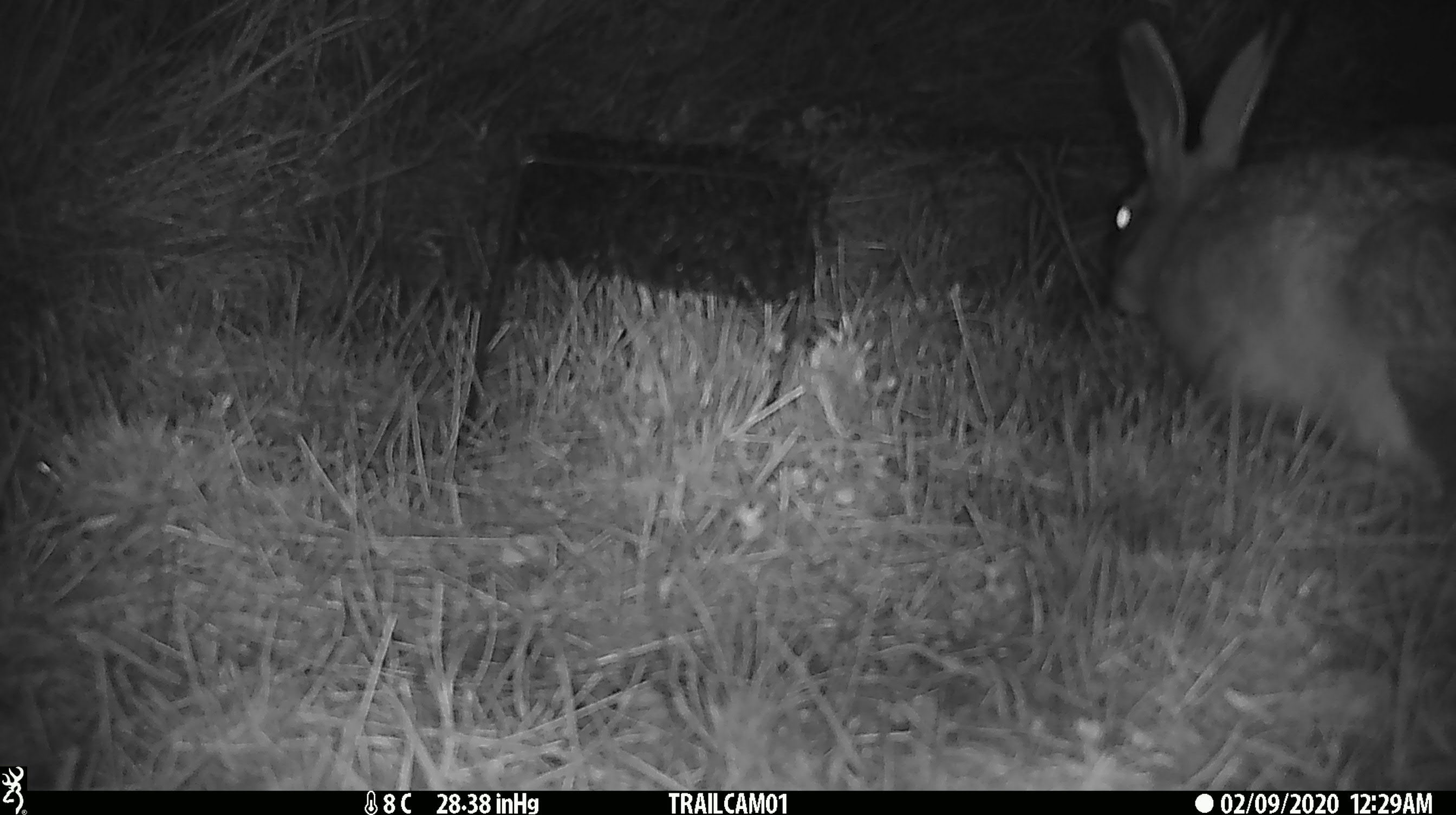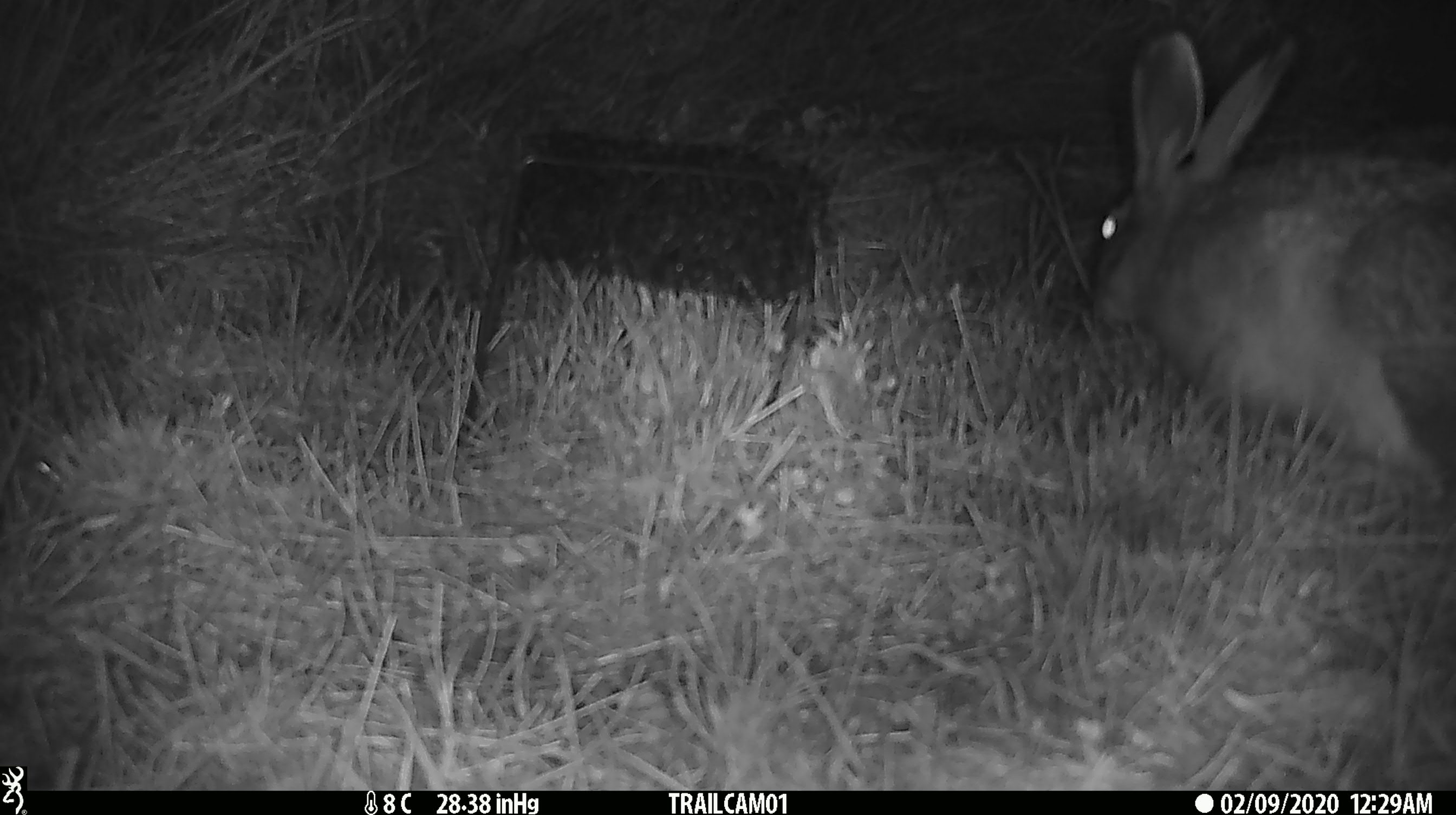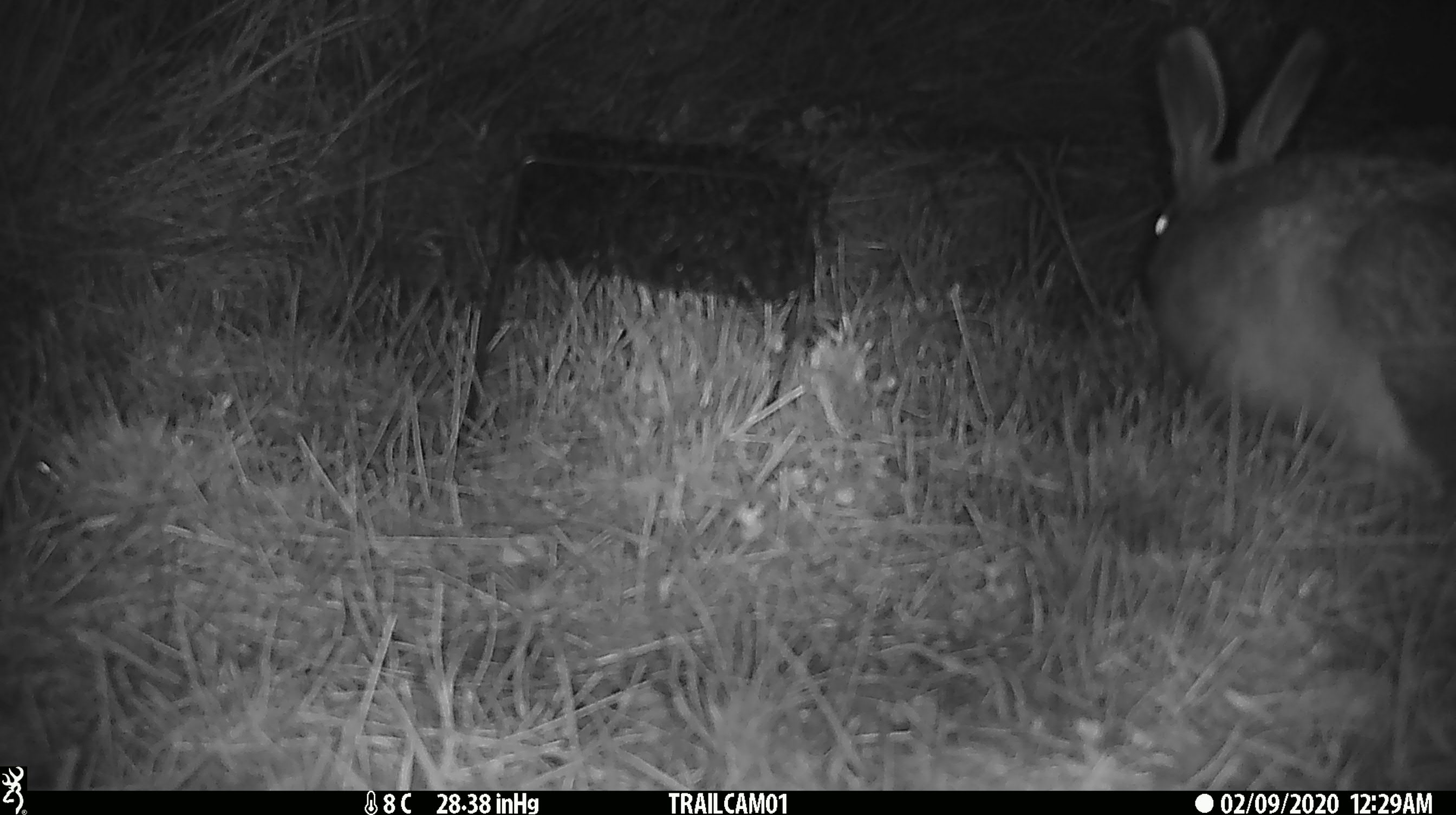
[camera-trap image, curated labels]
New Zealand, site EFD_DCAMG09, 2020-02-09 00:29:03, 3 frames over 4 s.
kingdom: Animalia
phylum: Chordata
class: Mammalia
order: Lagomorpha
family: Leporidae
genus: Lepus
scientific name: Lepus europaeus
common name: brown hare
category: hare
Hare (brown hare) (Lepus europaeus).